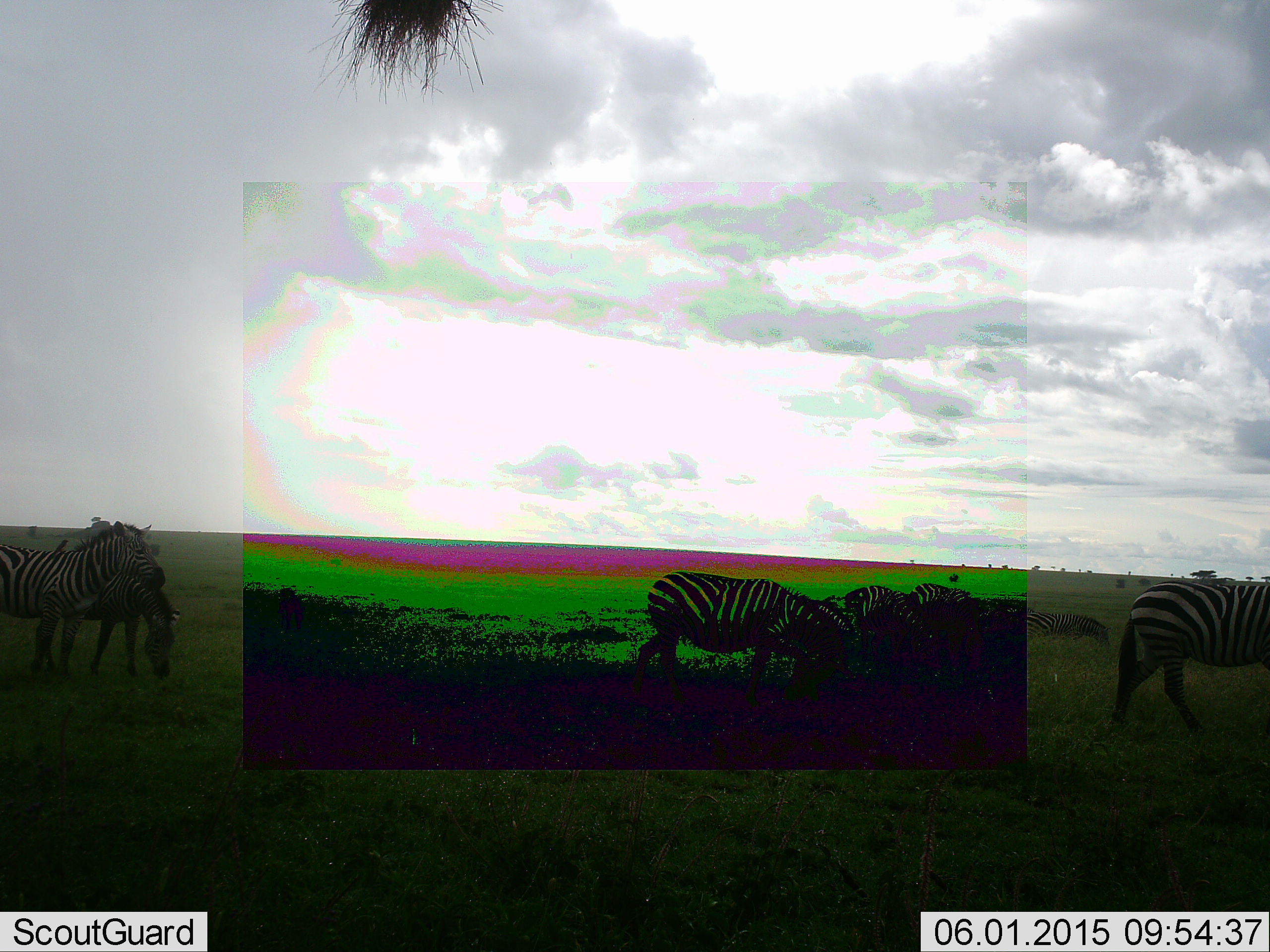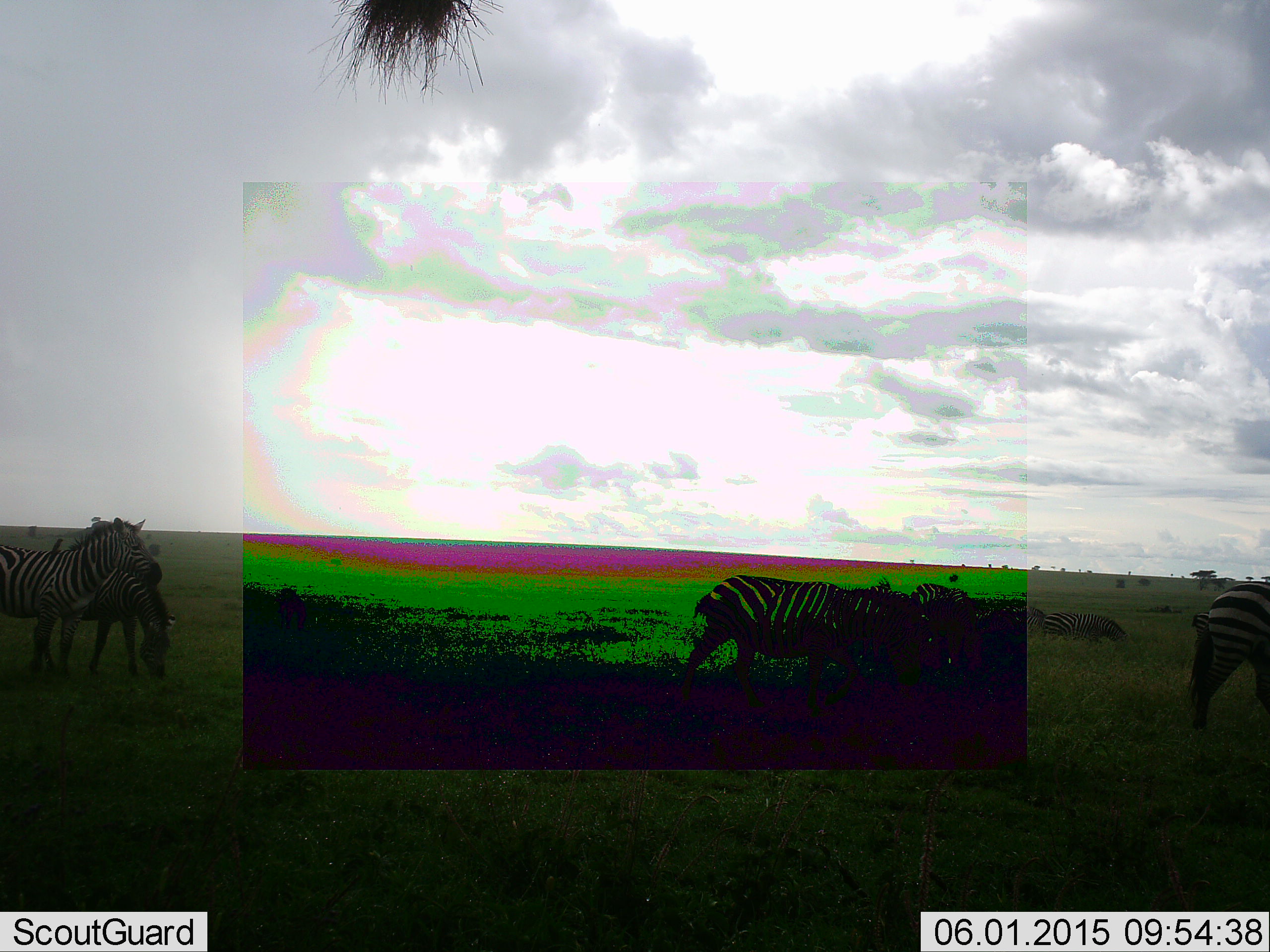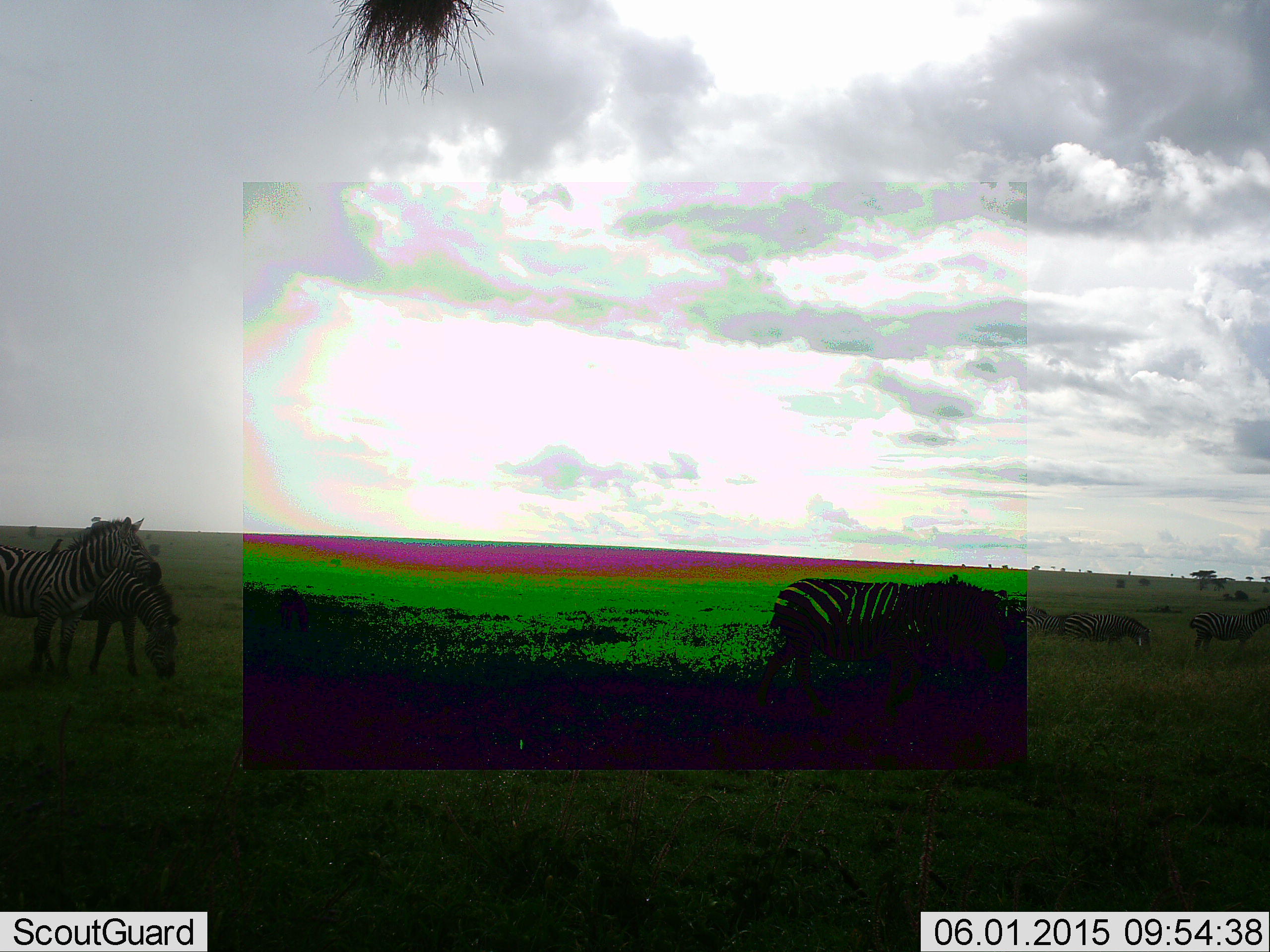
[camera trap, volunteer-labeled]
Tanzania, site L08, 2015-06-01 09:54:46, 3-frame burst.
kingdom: Animalia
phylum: Chordata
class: Mammalia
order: Perissodactyla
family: Equidae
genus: Equus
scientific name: Equus quagga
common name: plains zebra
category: zebra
Zebra (plains zebra) (Equus quagga), count 7. Behavior (volunteer vote fractions): standing 50%, resting 0%, moving 80%, interacting 0%. Young present (vote fraction): 0%. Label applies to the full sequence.